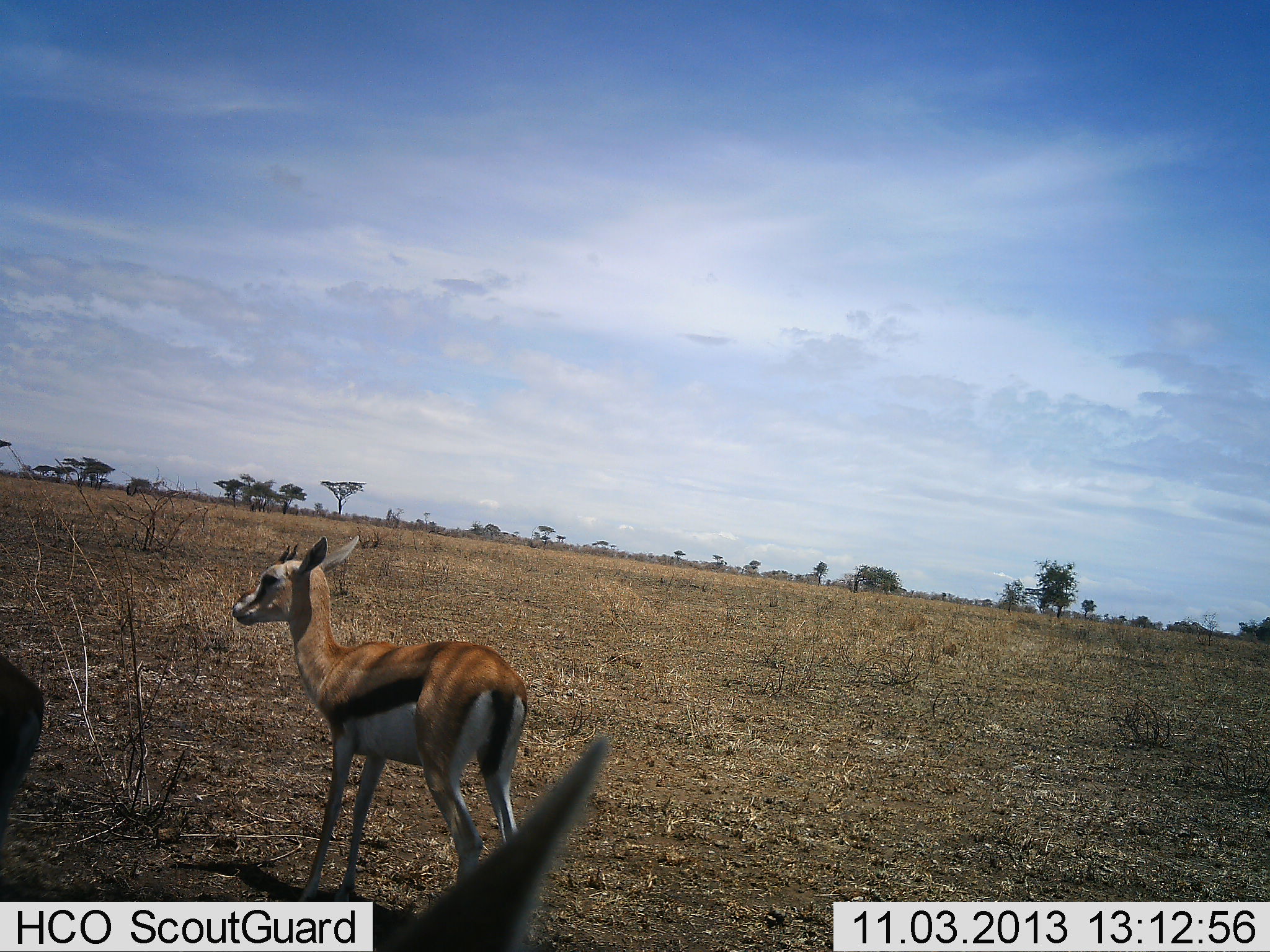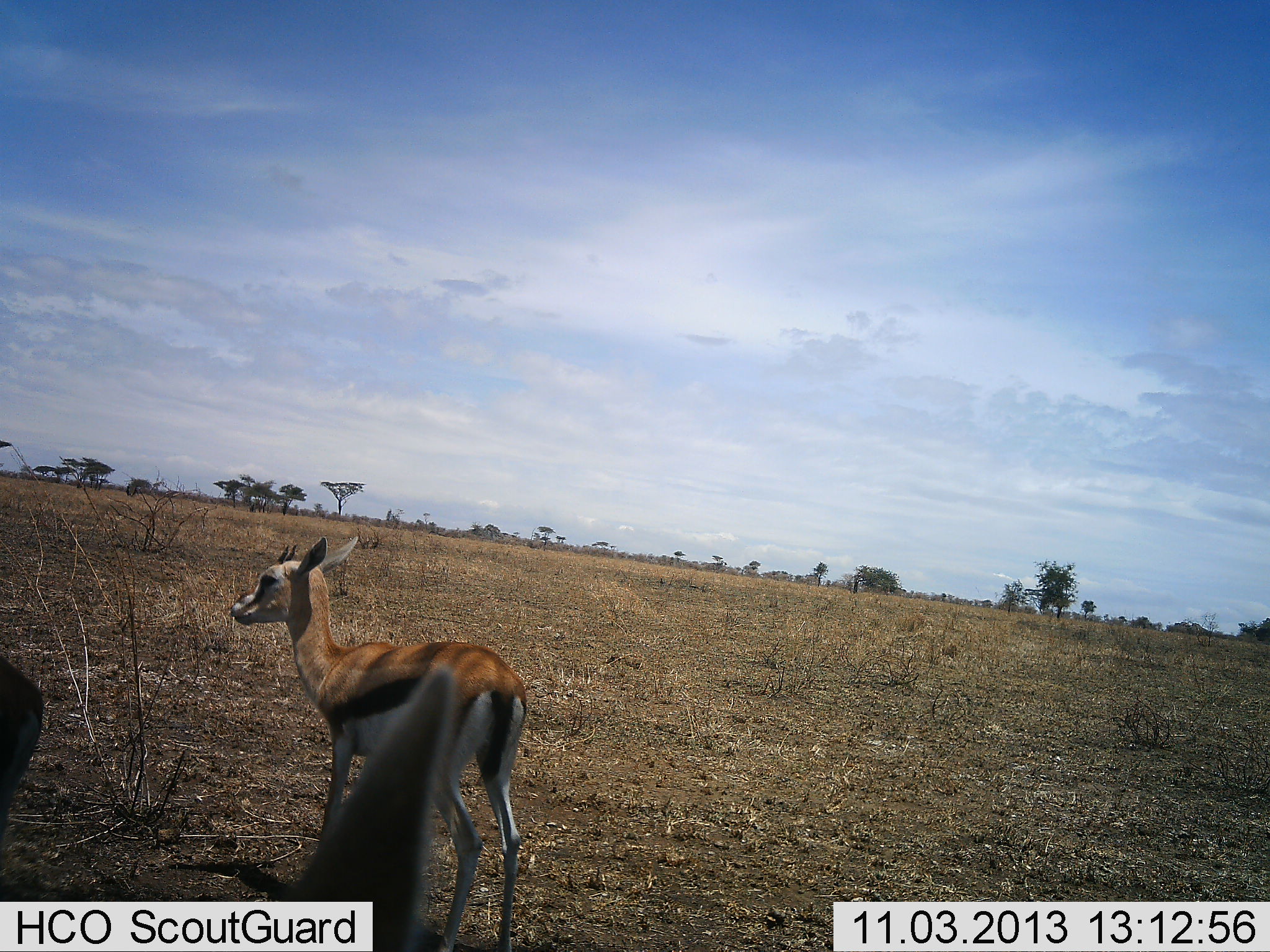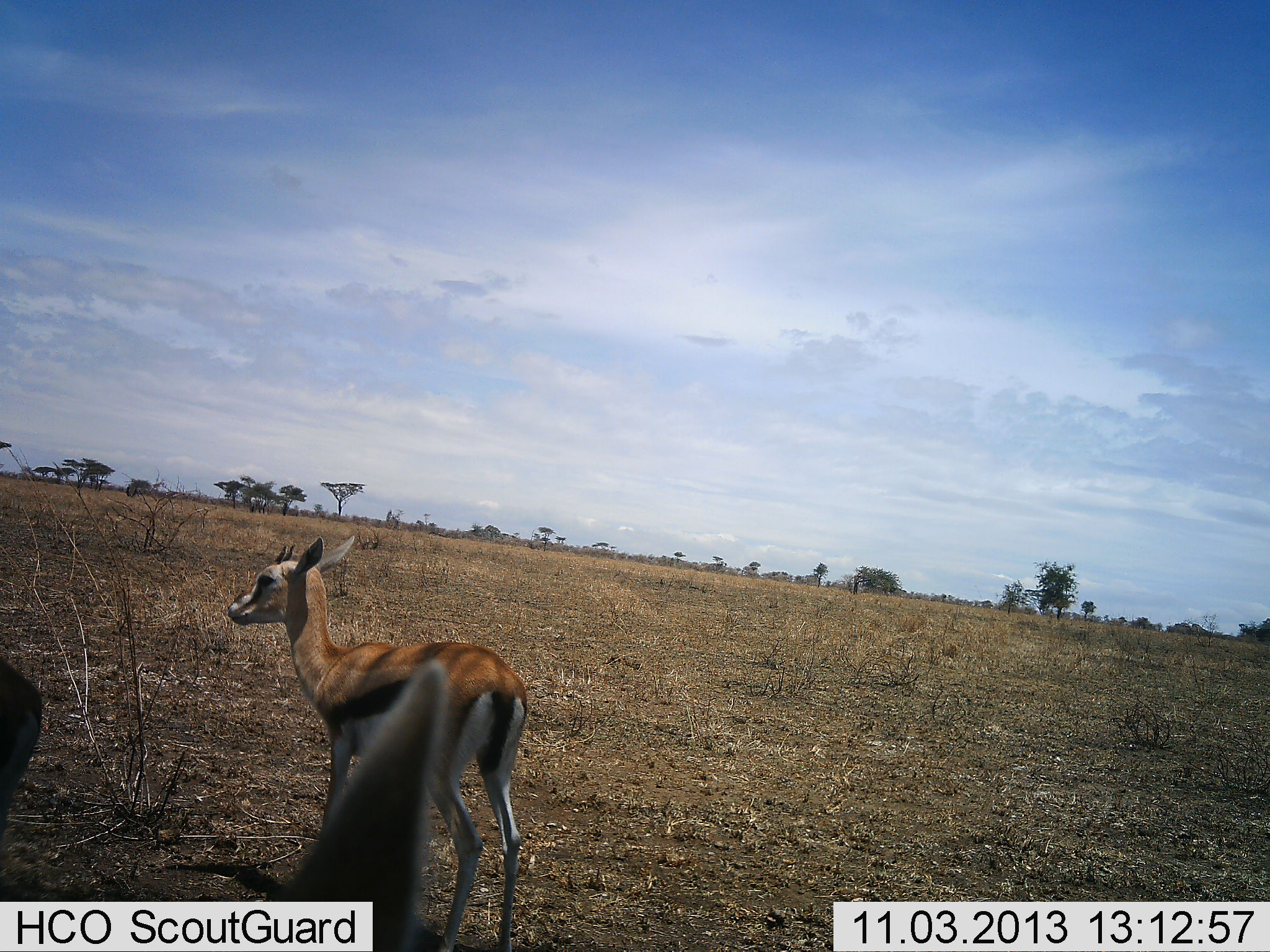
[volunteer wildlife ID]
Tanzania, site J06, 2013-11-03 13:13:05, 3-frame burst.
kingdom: Animalia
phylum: Chordata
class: Mammalia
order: Artiodactyla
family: Bovidae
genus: Eudorcas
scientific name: Eudorcas thomsonii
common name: thomson's gazelle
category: gazellethomsons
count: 3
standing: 91%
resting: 0%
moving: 9%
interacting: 0%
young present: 9%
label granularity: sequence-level